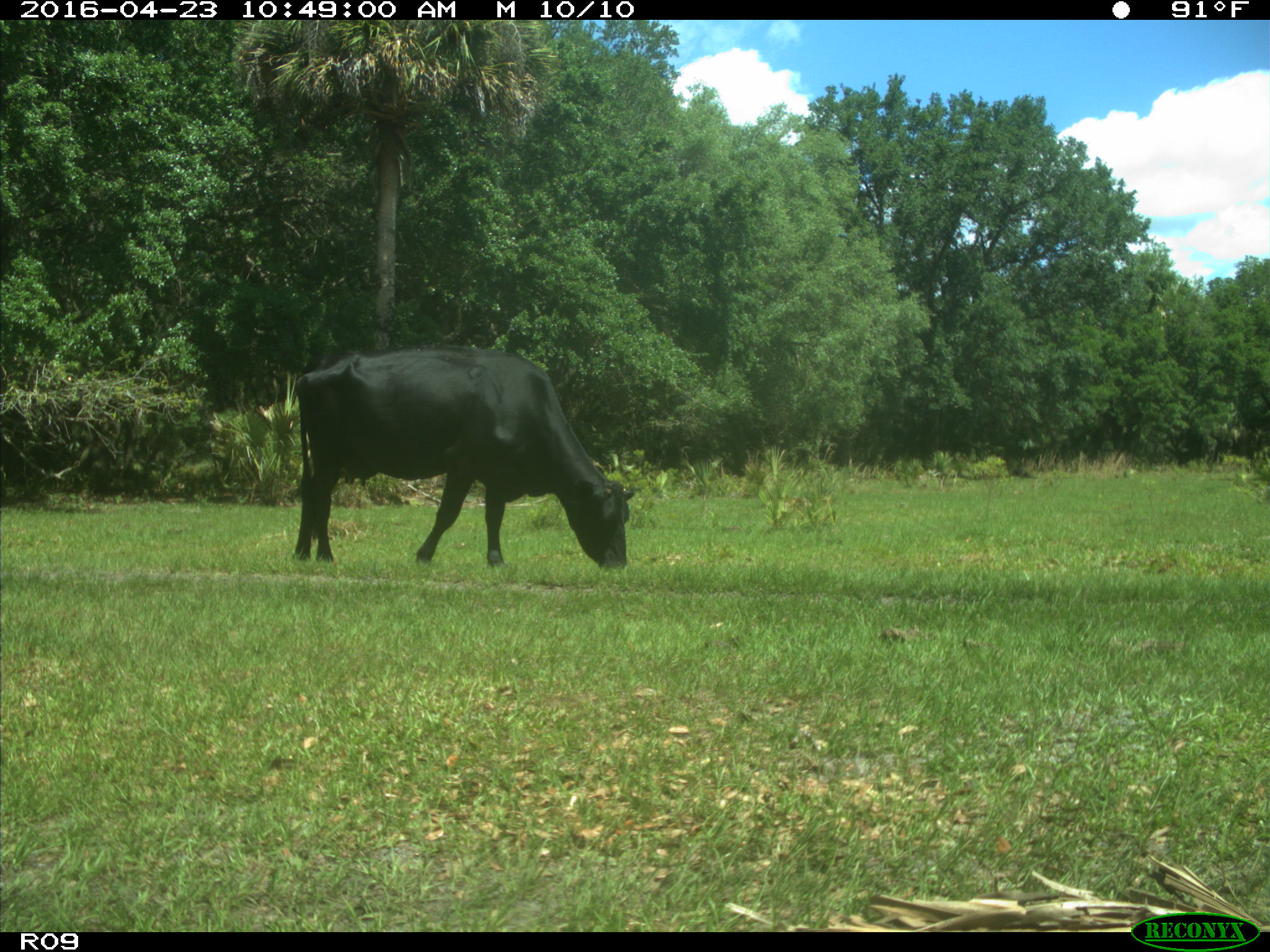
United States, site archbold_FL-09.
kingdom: Animalia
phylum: Chordata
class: Mammalia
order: Artiodactyla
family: Bovidae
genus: Bos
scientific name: Bos taurus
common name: domestic cow